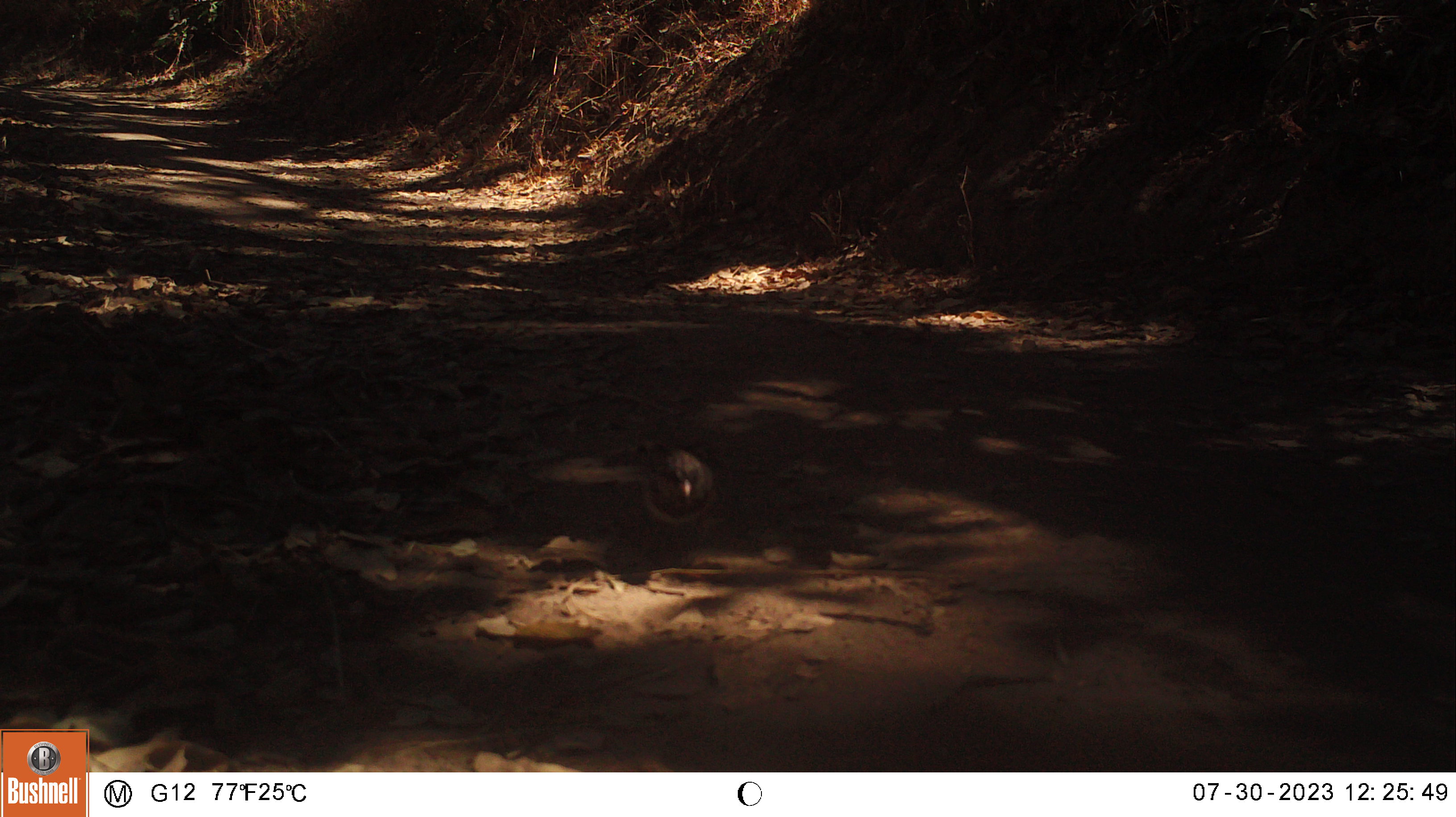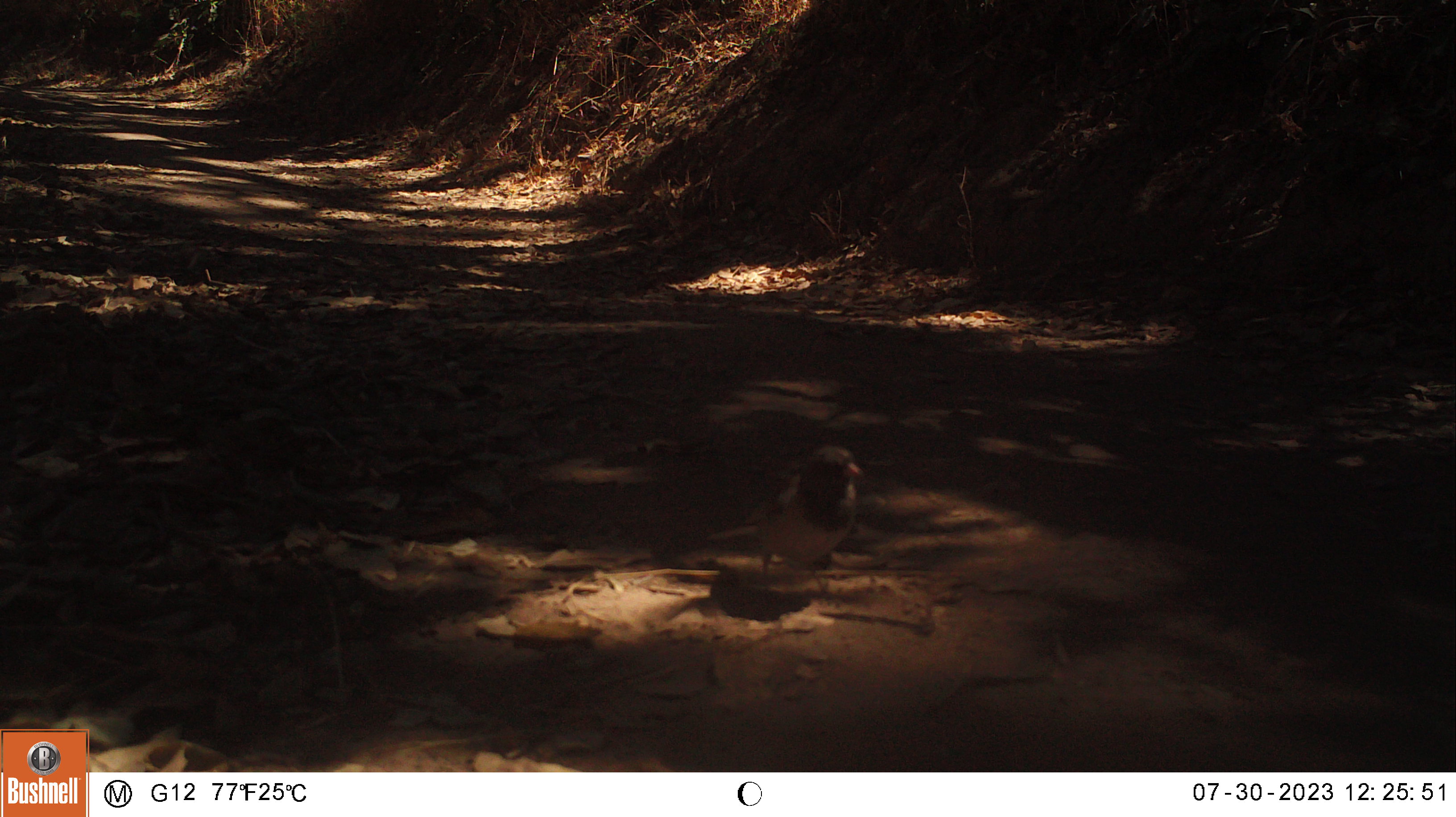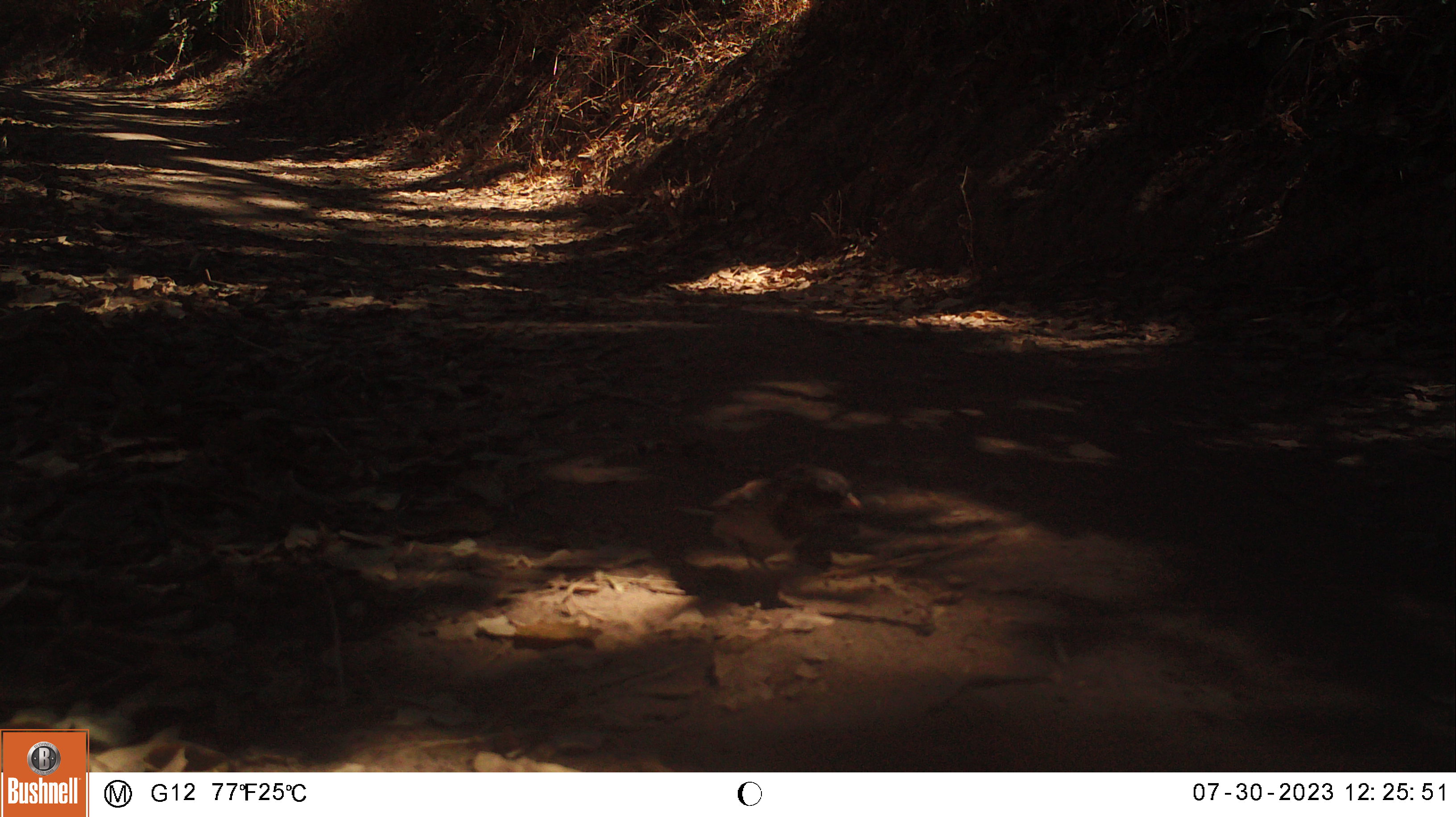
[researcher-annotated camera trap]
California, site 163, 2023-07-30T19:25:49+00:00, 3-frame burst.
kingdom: Animalia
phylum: Chordata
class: Aves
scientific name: Aves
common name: bird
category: unknown bird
Unknown bird (bird) (Aves).